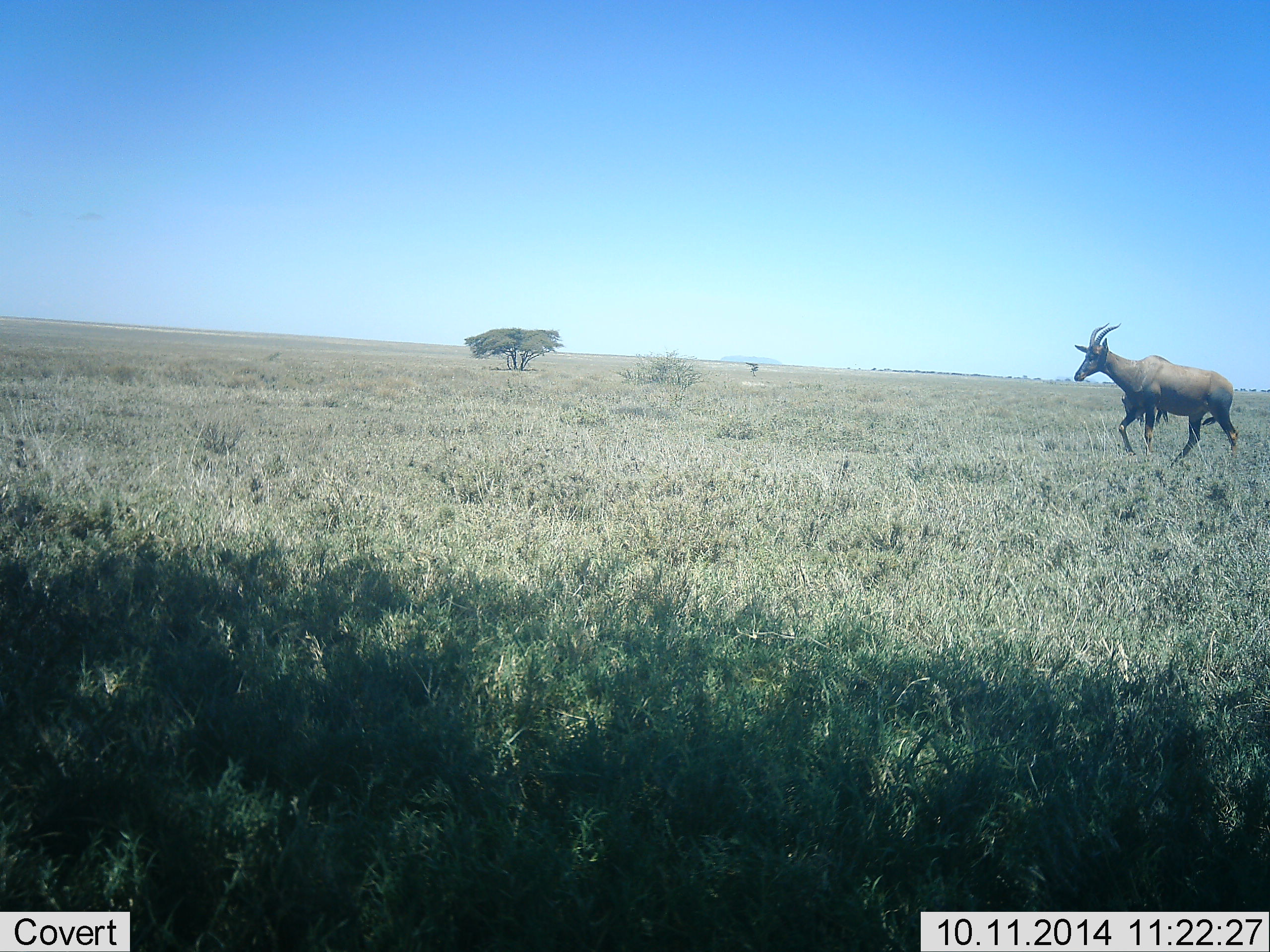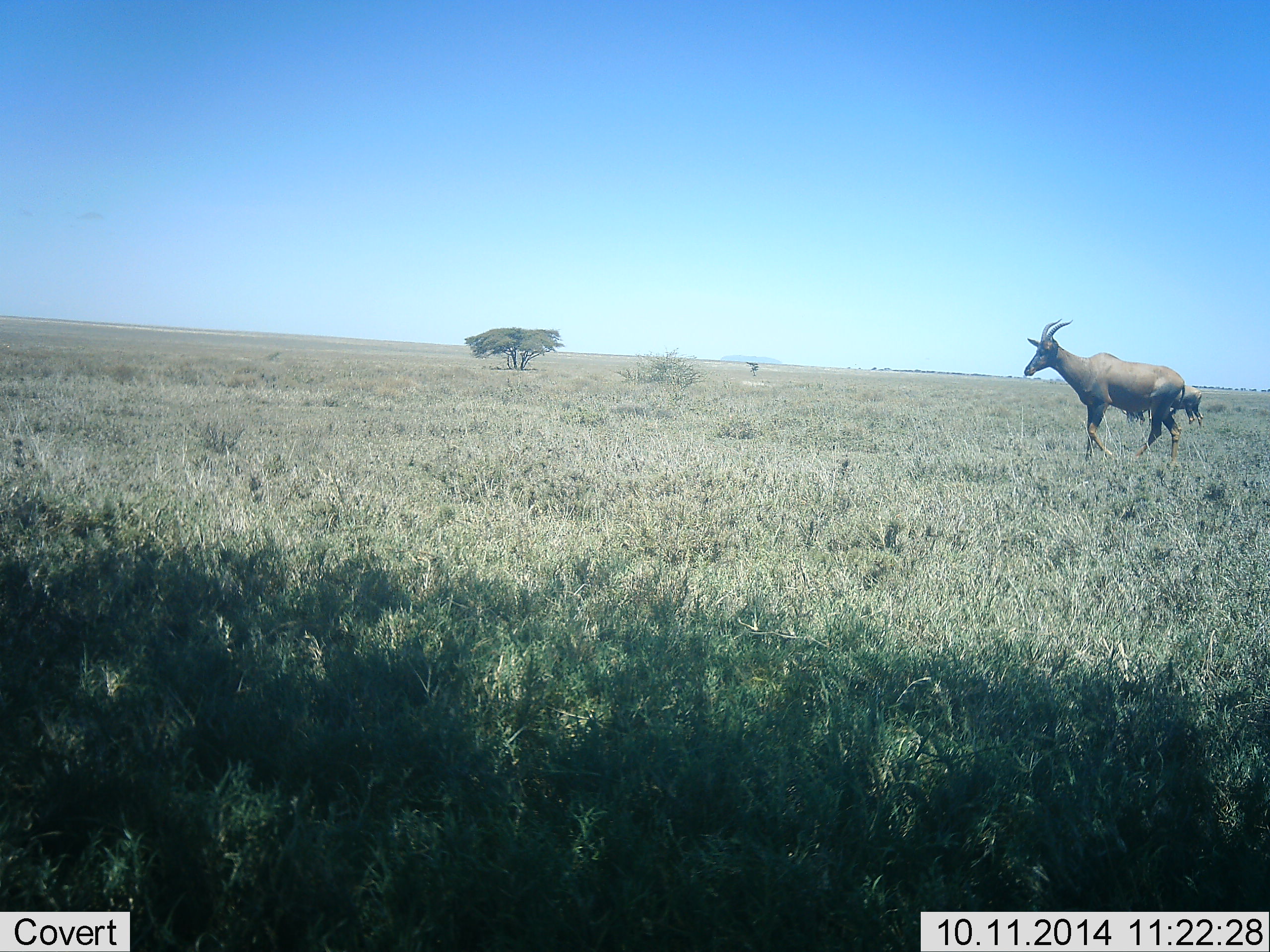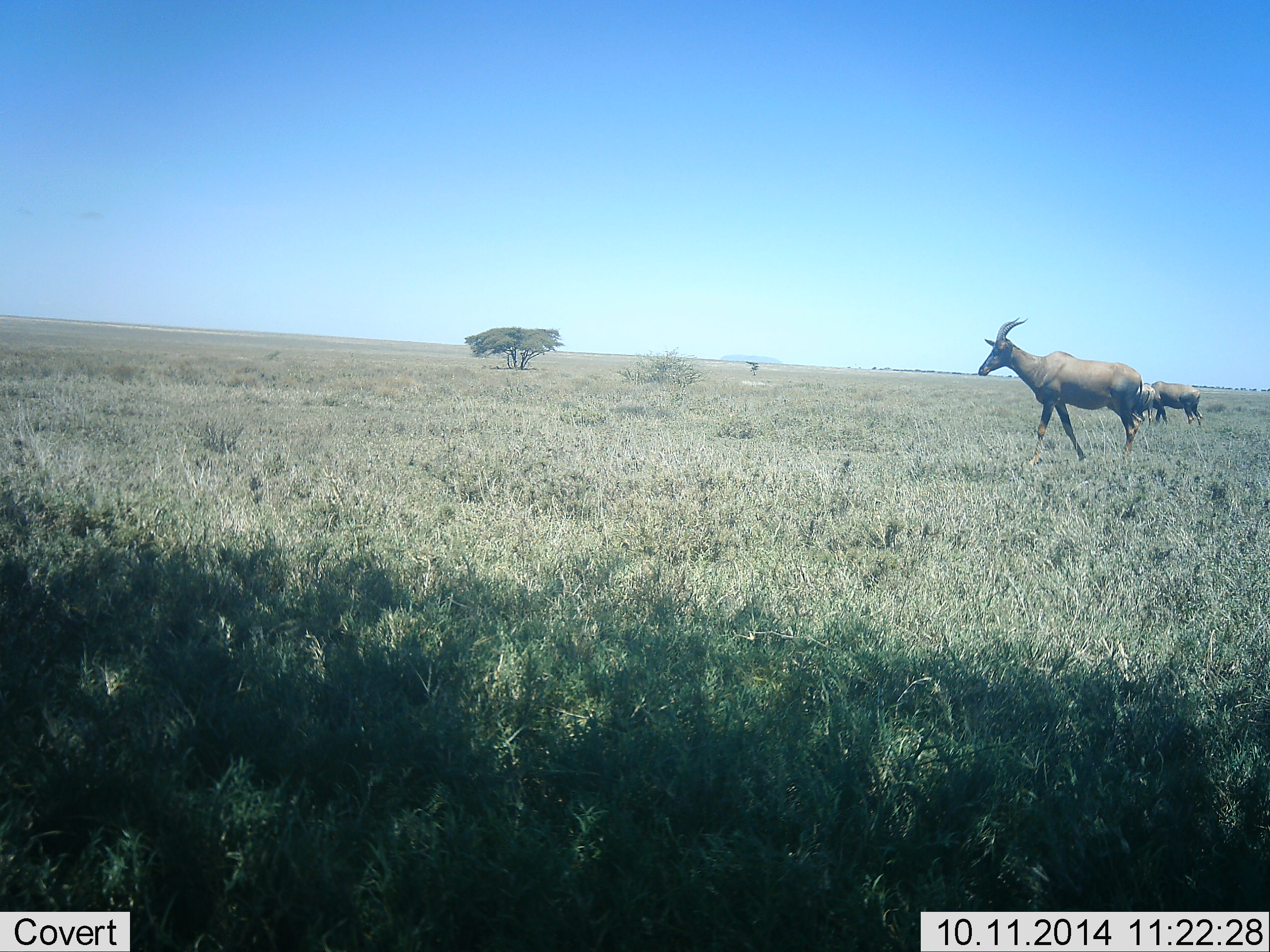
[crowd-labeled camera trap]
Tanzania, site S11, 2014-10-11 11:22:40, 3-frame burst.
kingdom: Animalia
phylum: Chordata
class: Mammalia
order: Artiodactyla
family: Bovidae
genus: Damaliscus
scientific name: Damaliscus lunatus jimela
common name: topi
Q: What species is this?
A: Topi (Damaliscus lunatus jimela).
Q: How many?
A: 3.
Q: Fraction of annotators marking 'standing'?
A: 40%.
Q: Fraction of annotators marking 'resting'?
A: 0%.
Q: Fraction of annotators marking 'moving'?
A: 90%.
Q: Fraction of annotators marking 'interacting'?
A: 0%.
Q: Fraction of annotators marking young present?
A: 0%.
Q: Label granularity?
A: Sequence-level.